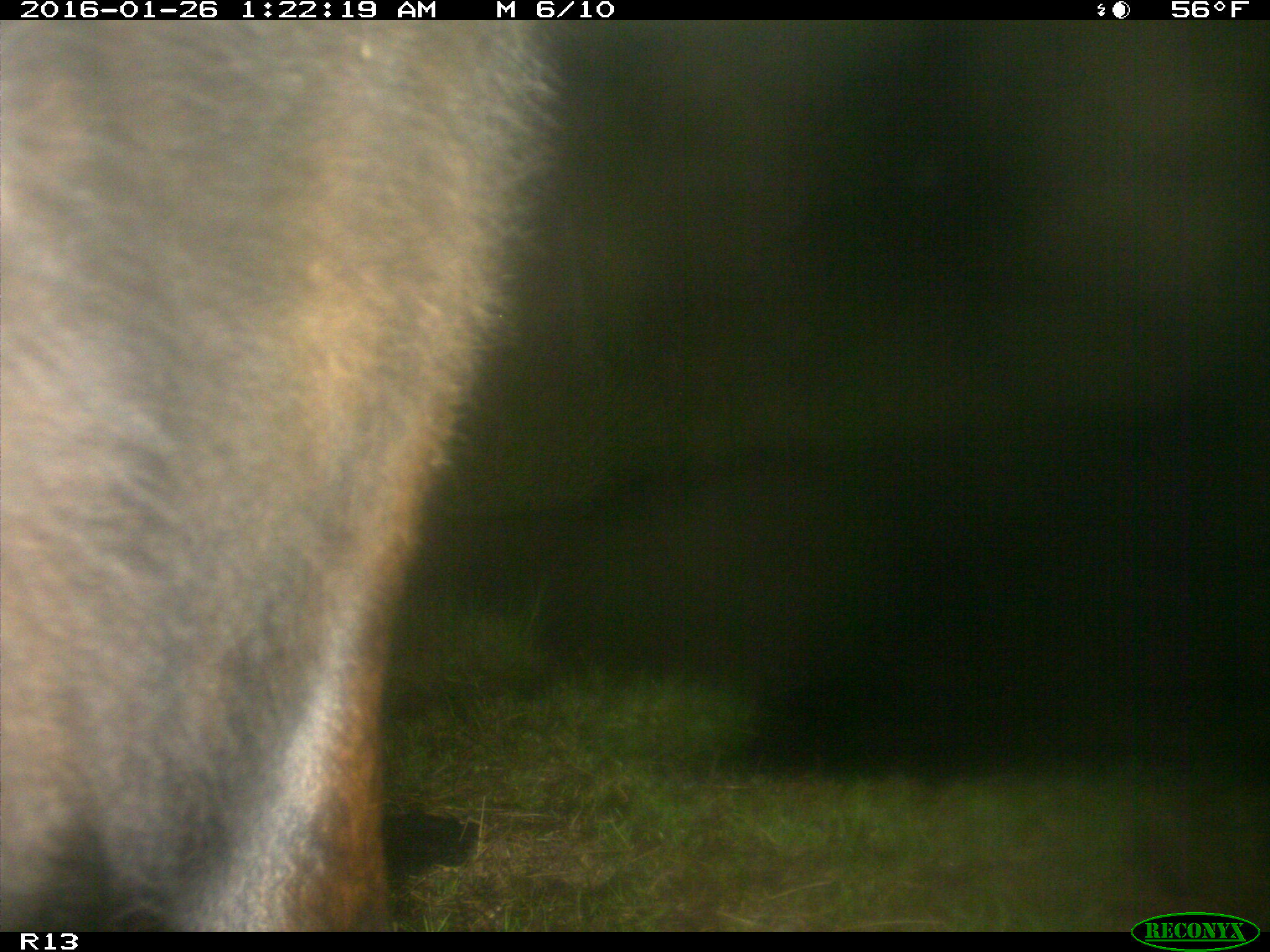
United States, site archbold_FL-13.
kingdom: Animalia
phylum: Chordata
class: Mammalia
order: Artiodactyla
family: Bovidae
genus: Bos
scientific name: Bos taurus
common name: domestic cow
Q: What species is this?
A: Bos taurus (domestic cow).